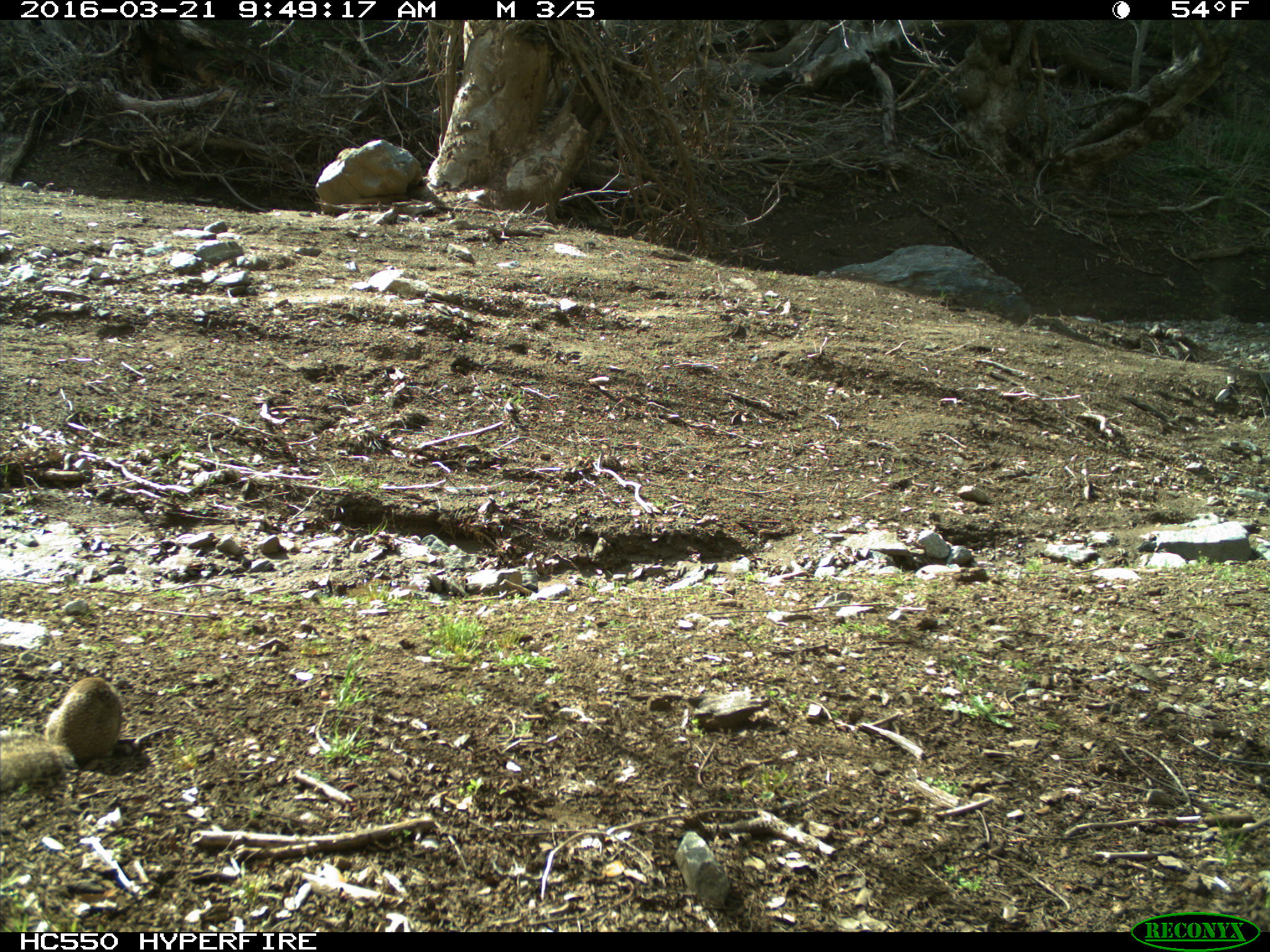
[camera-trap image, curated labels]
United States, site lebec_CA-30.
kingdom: Animalia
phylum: Chordata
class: Mammalia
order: Rodentia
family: Sciuridae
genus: Otospermophilus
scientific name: Otospermophilus beecheyi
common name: california ground squirrel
Otospermophilus beecheyi (california ground squirrel).